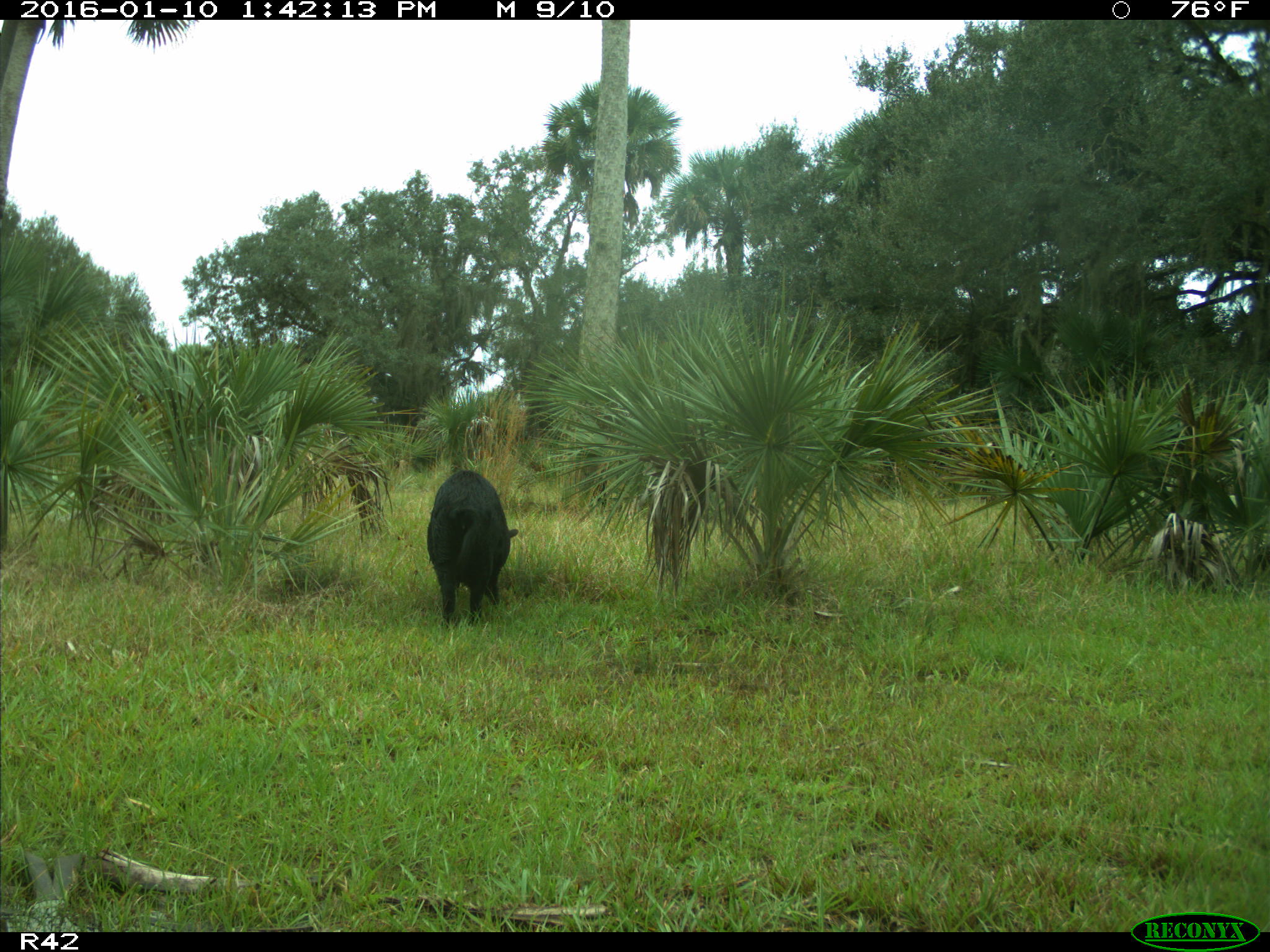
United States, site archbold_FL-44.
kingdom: Animalia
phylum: Chordata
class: Mammalia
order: Artiodactyla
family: Suidae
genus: Sus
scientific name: Sus scrofa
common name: wild boar